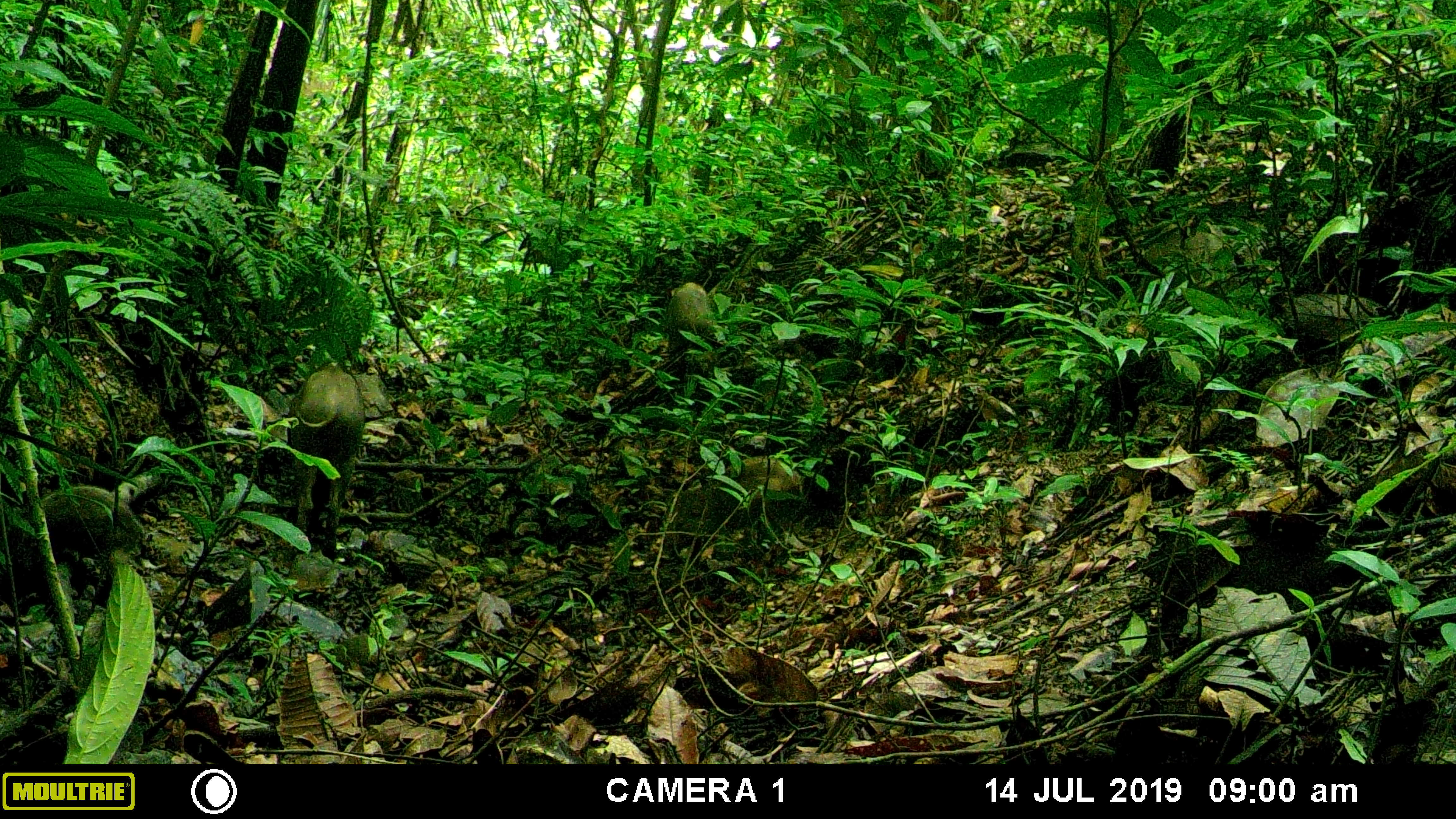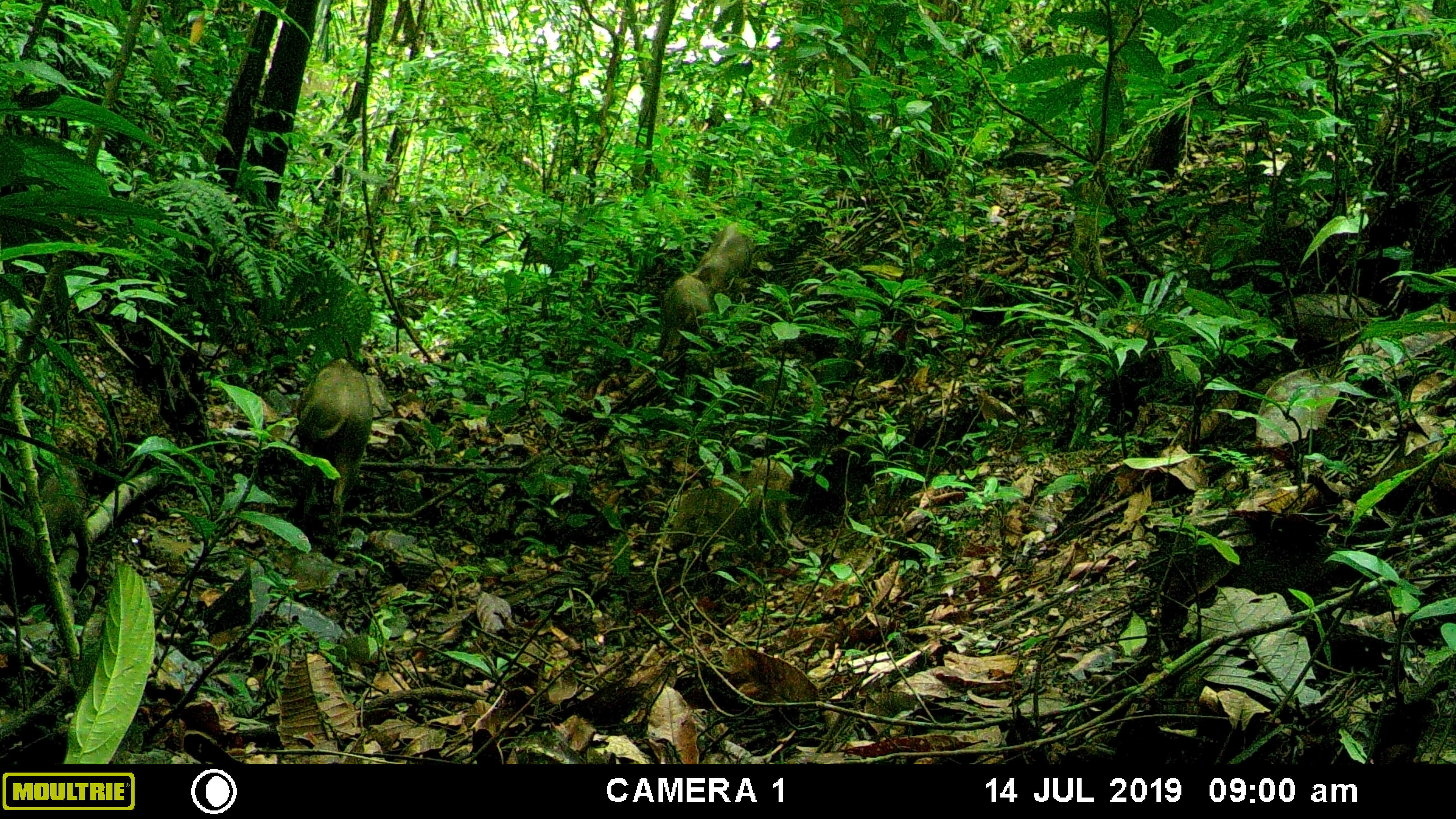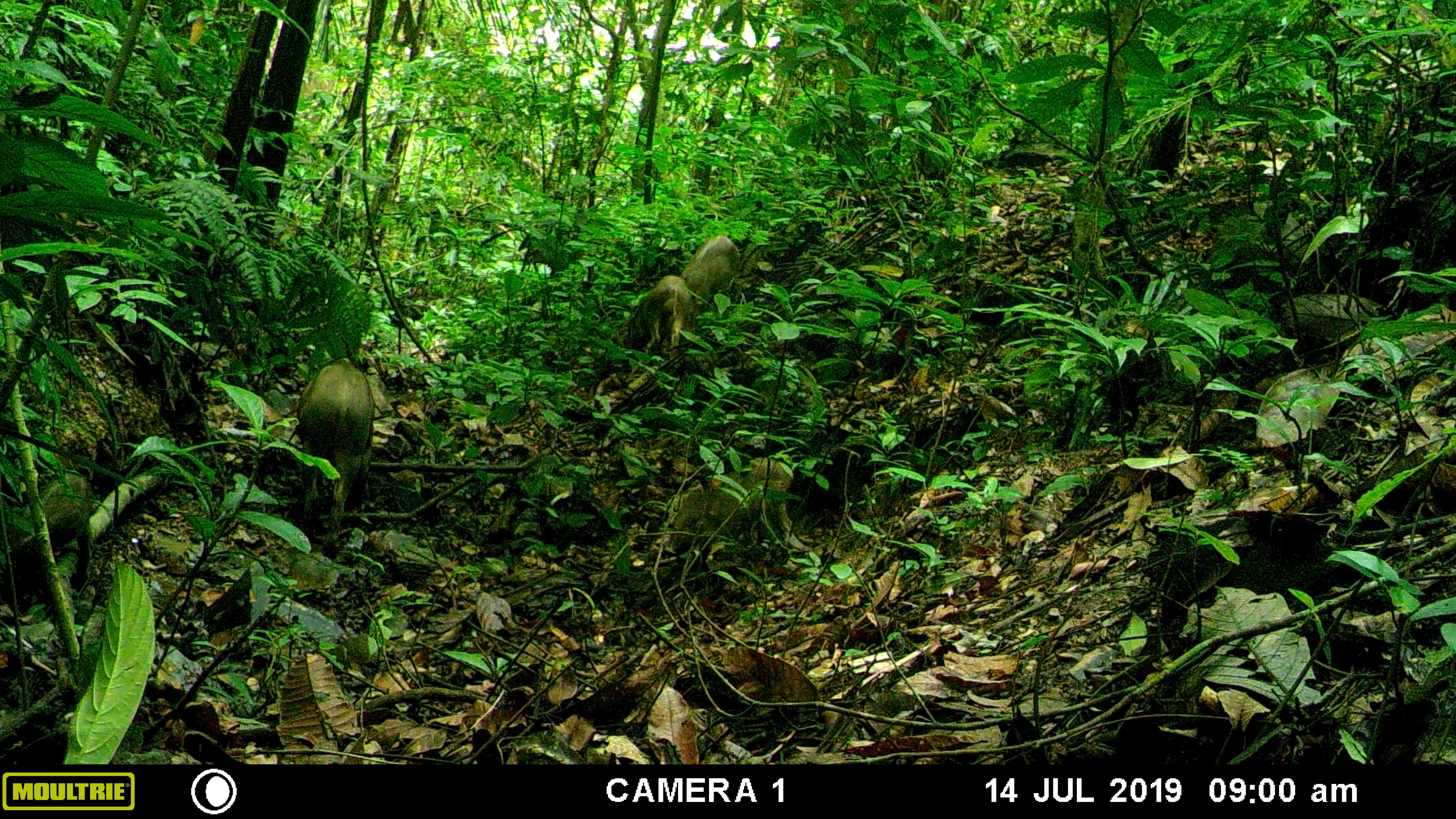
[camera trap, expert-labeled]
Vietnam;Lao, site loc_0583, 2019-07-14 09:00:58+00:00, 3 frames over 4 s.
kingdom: Animalia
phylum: Chordata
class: Mammalia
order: Artiodactyla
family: Suidae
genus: Sus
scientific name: Sus scrofa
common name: eurasian wild pig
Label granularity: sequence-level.